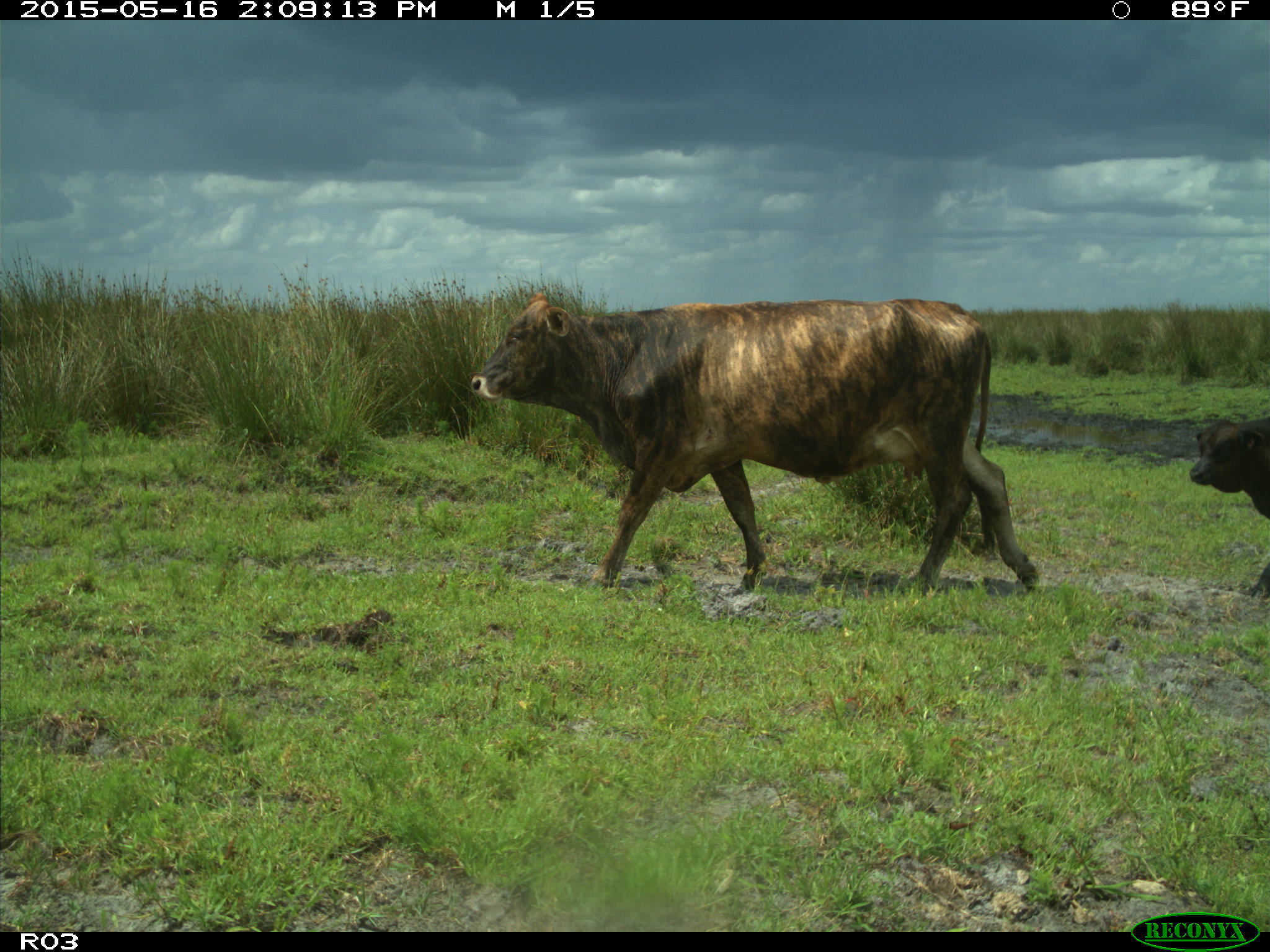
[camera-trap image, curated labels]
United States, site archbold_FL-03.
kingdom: Animalia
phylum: Chordata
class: Mammalia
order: Artiodactyla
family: Bovidae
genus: Bos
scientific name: Bos taurus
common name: domestic cow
Bos taurus (domestic cow).